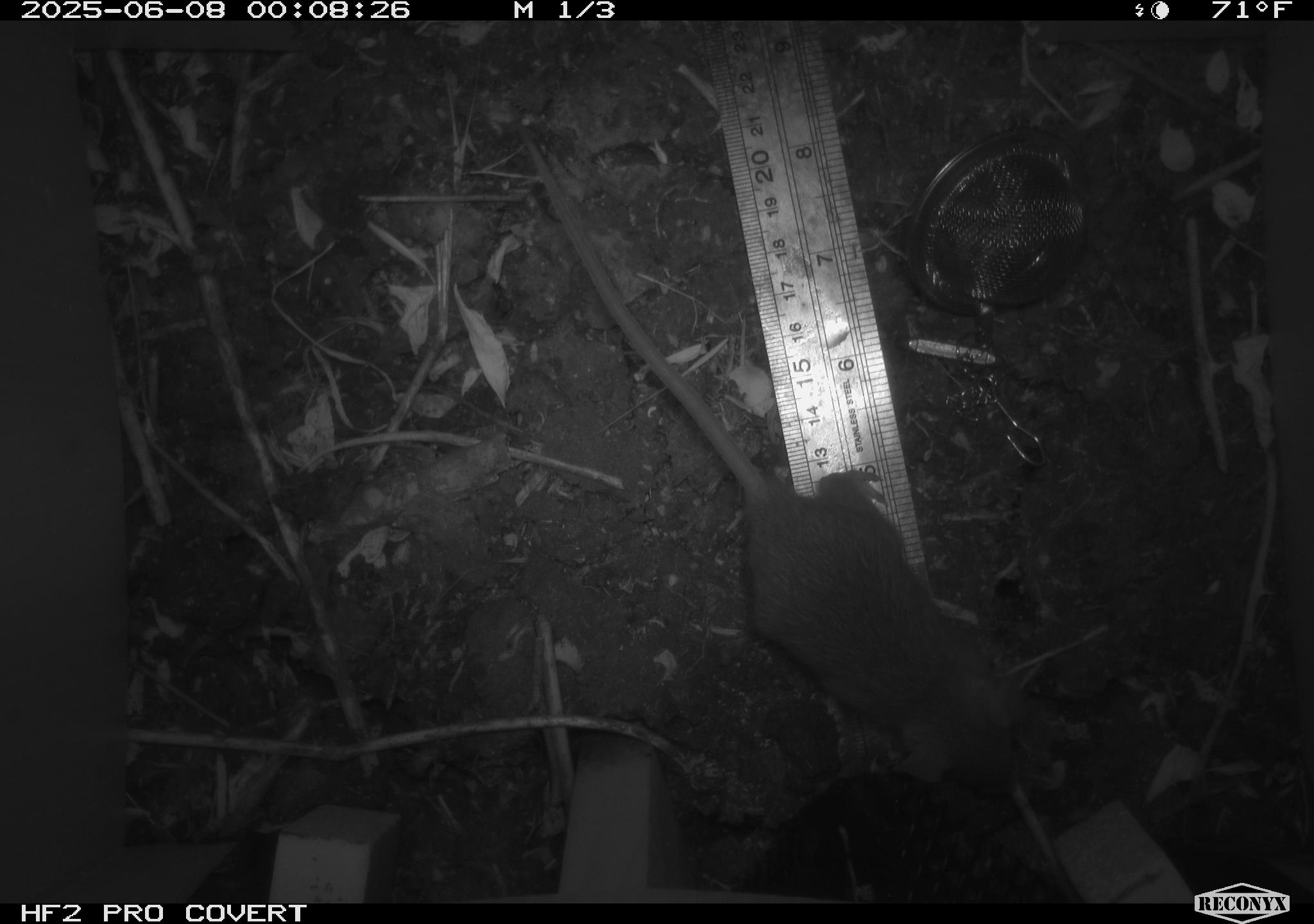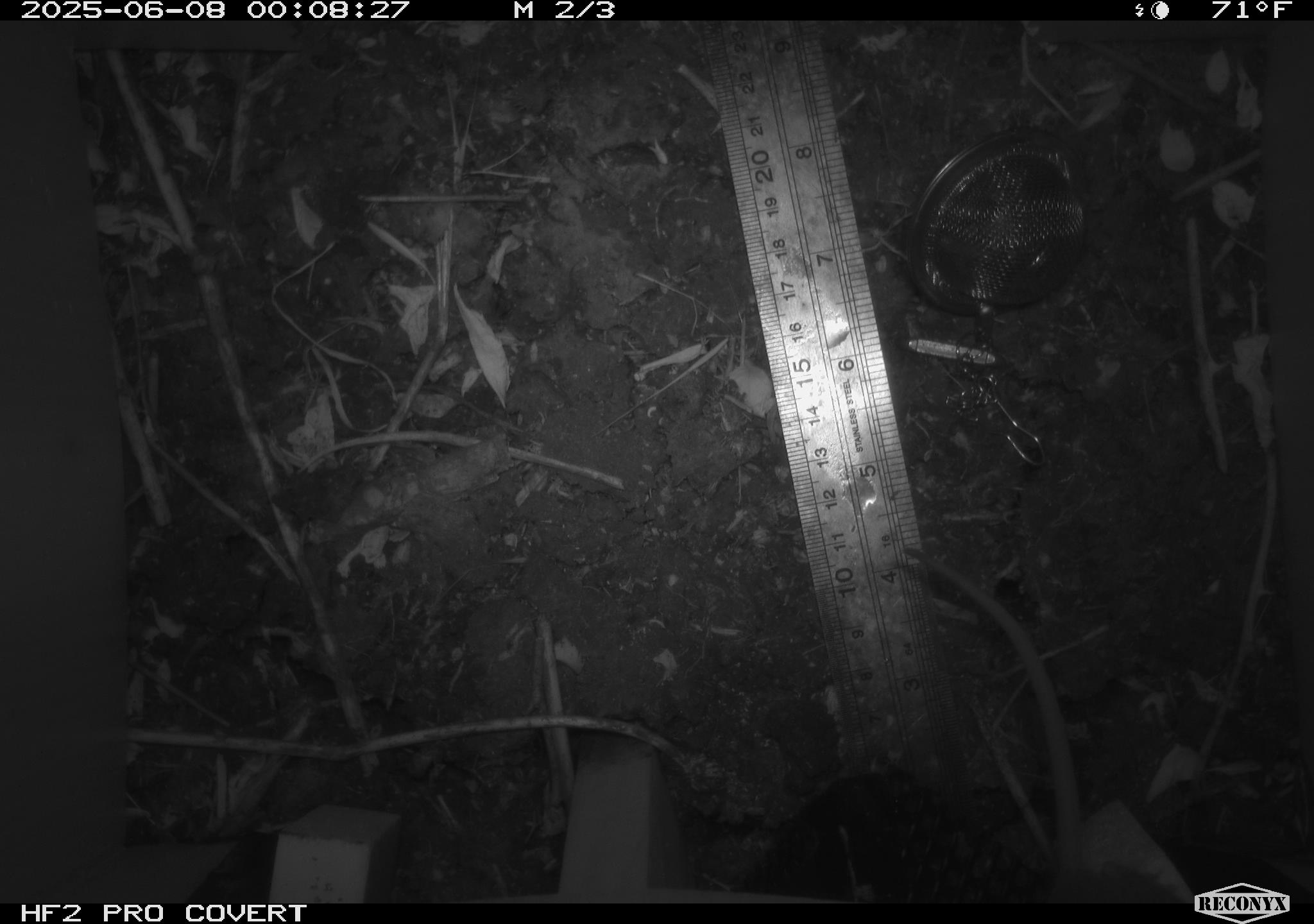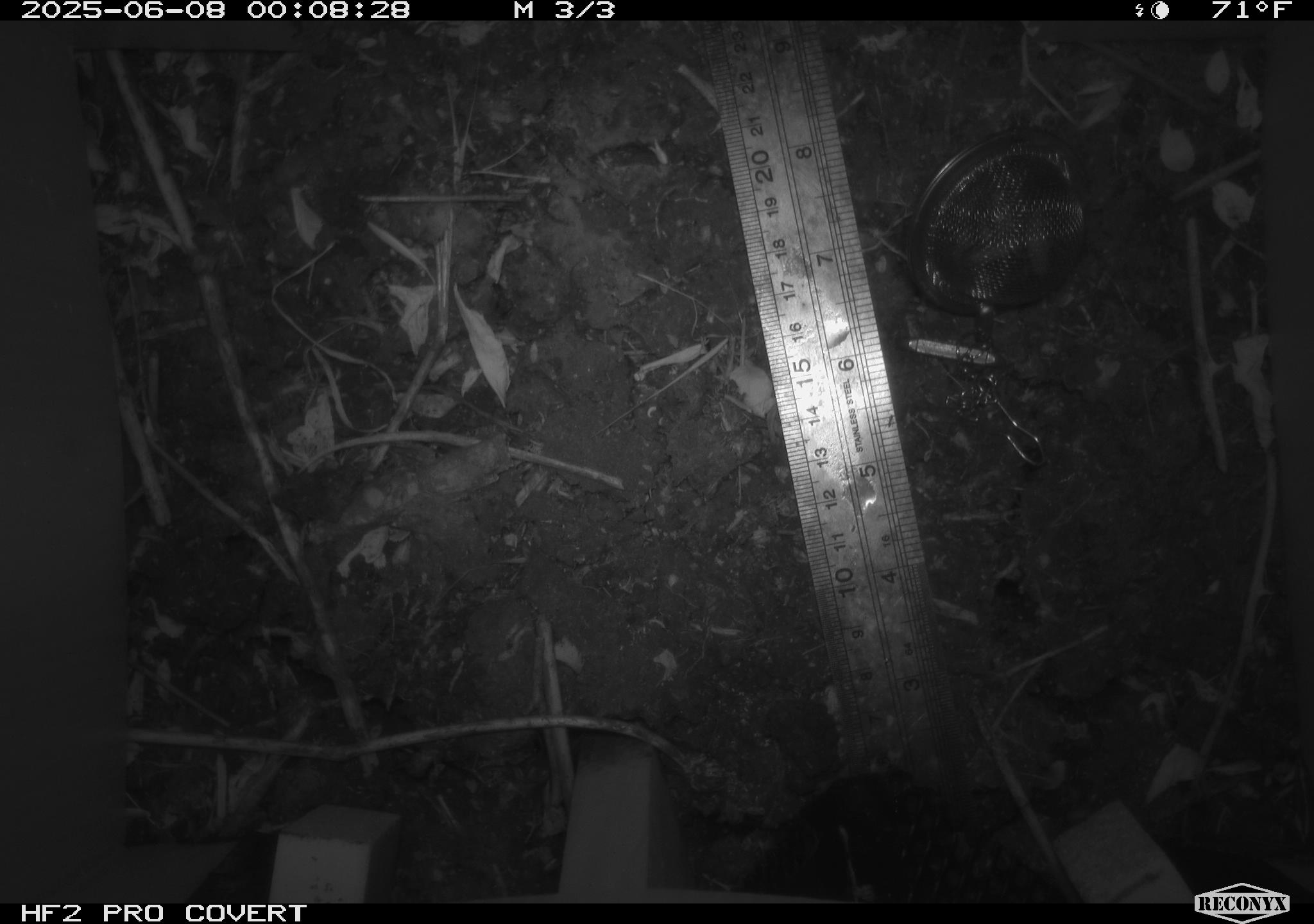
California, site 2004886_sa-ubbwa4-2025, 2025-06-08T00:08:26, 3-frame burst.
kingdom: Animalia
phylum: Chordata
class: Mammalia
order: Rodentia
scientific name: Rodentia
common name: rodent